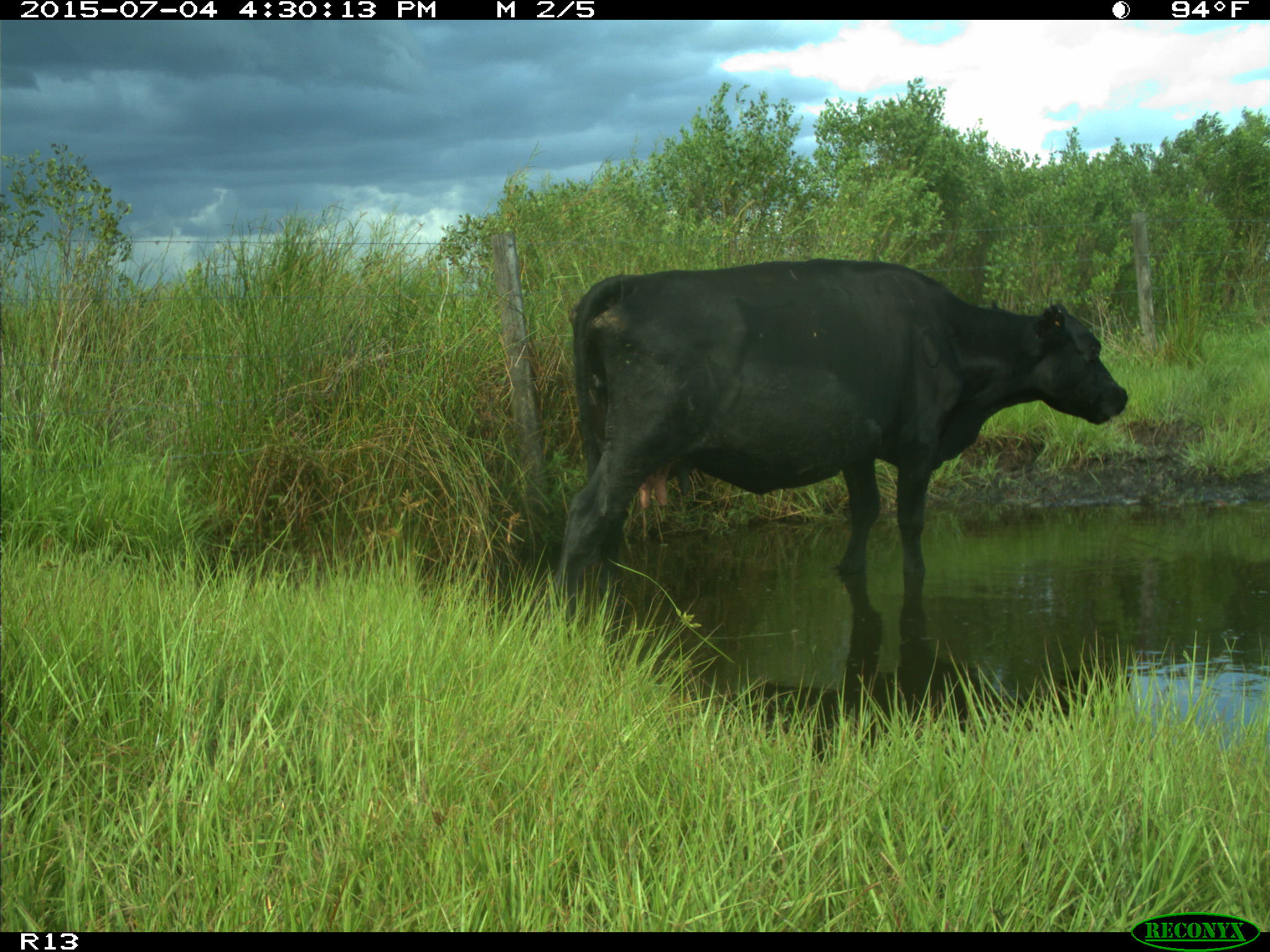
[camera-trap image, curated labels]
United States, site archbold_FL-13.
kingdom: Animalia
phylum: Chordata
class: Mammalia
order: Artiodactyla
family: Bovidae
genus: Bos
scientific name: Bos taurus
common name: domestic cow